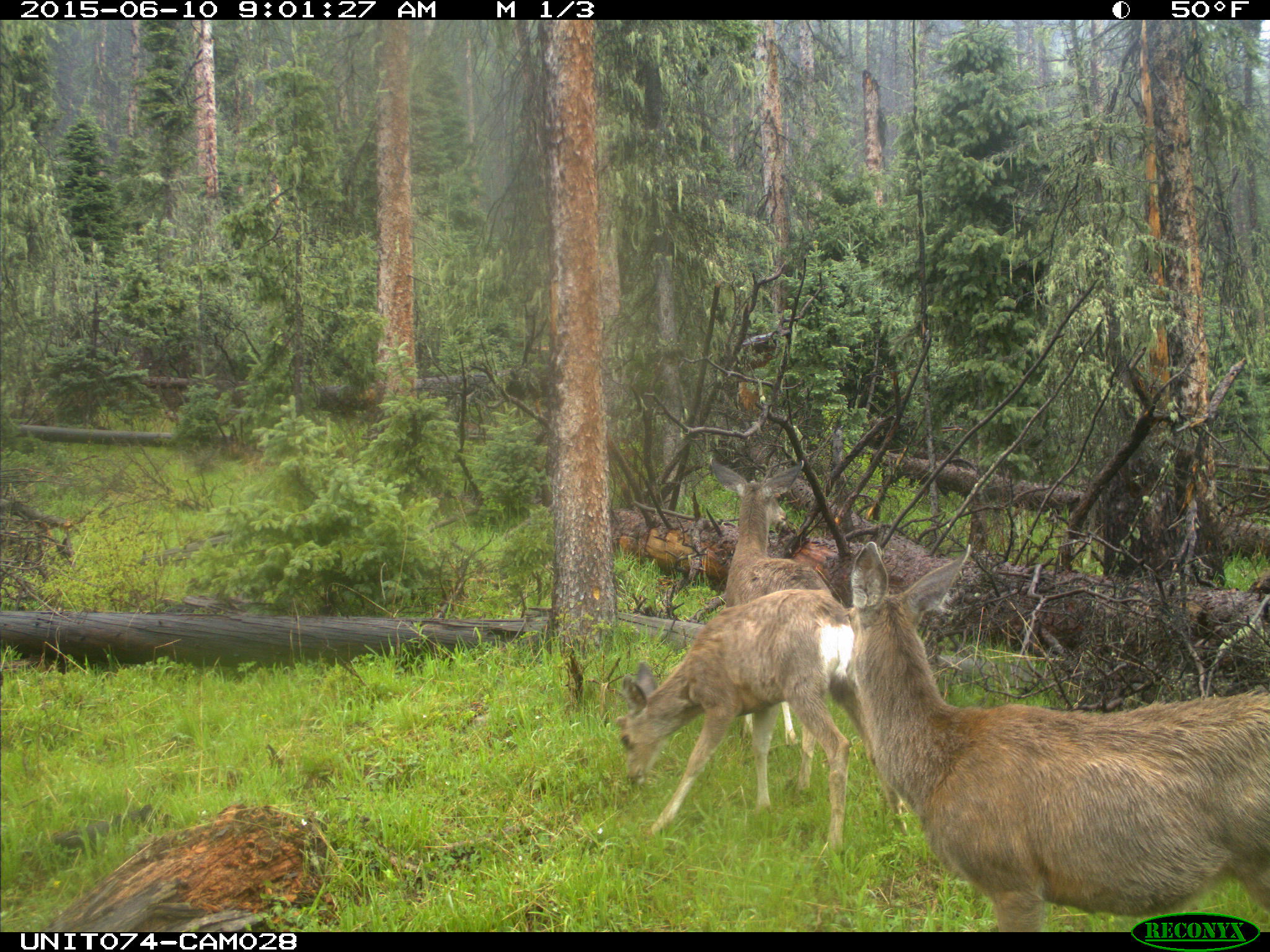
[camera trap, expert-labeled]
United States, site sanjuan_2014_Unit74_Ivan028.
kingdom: Animalia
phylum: Chordata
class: Mammalia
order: Artiodactyla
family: Cervidae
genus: Odocoileus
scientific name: Odocoileus hemionus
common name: mule deer